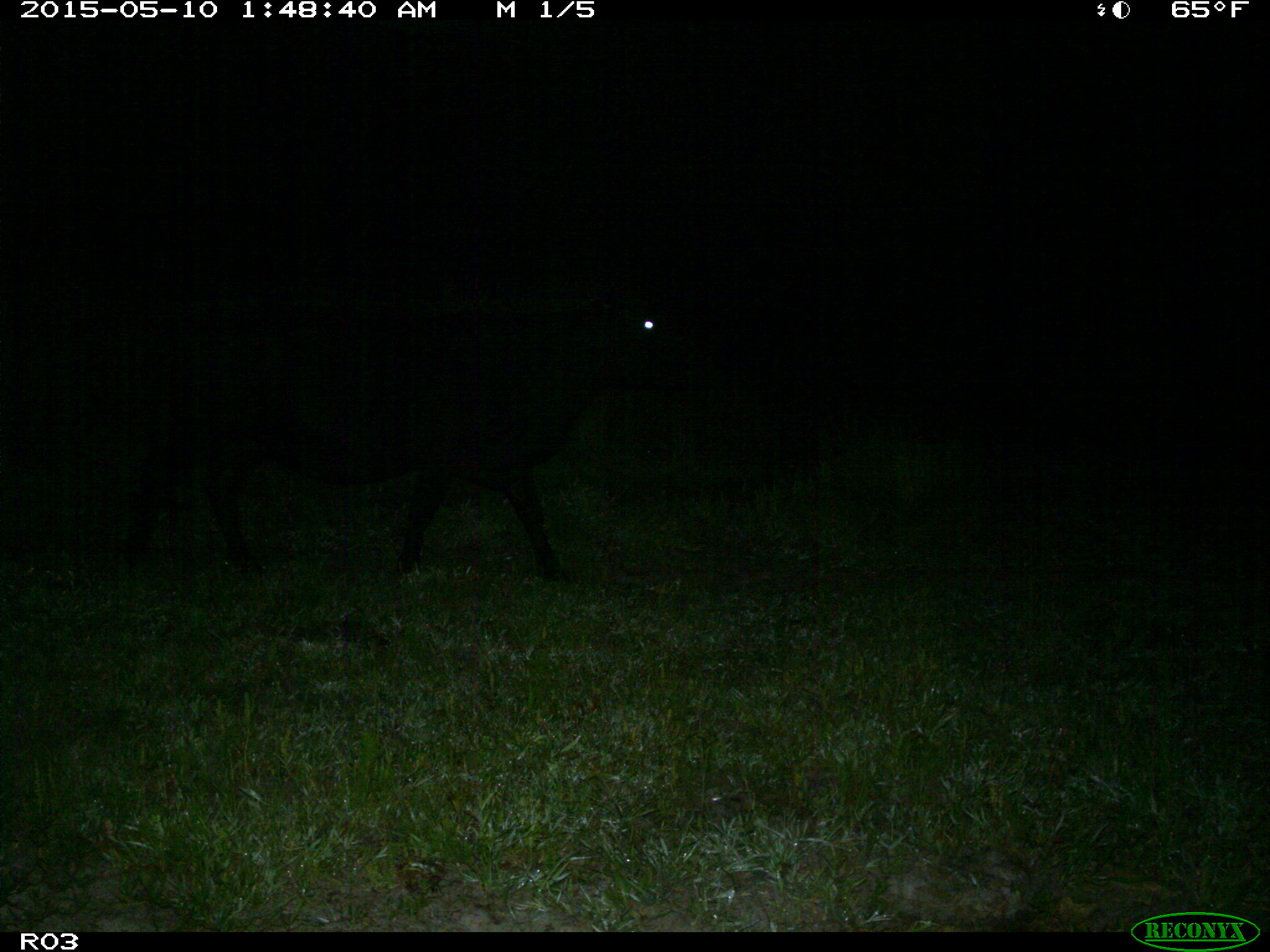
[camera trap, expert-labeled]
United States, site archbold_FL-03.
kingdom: Animalia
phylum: Chordata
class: Mammalia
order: Artiodactyla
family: Bovidae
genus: Bos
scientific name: Bos taurus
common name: domestic cow